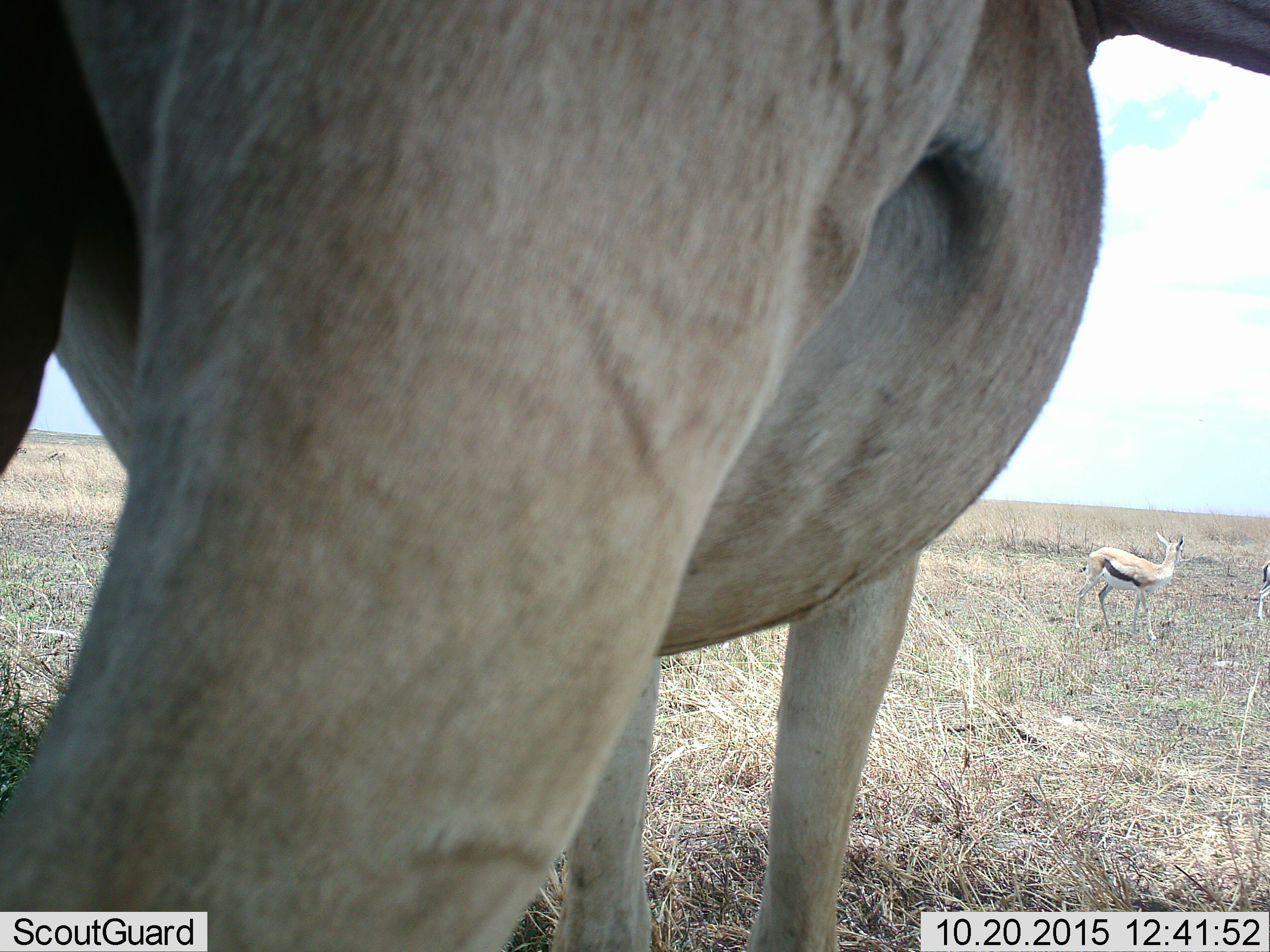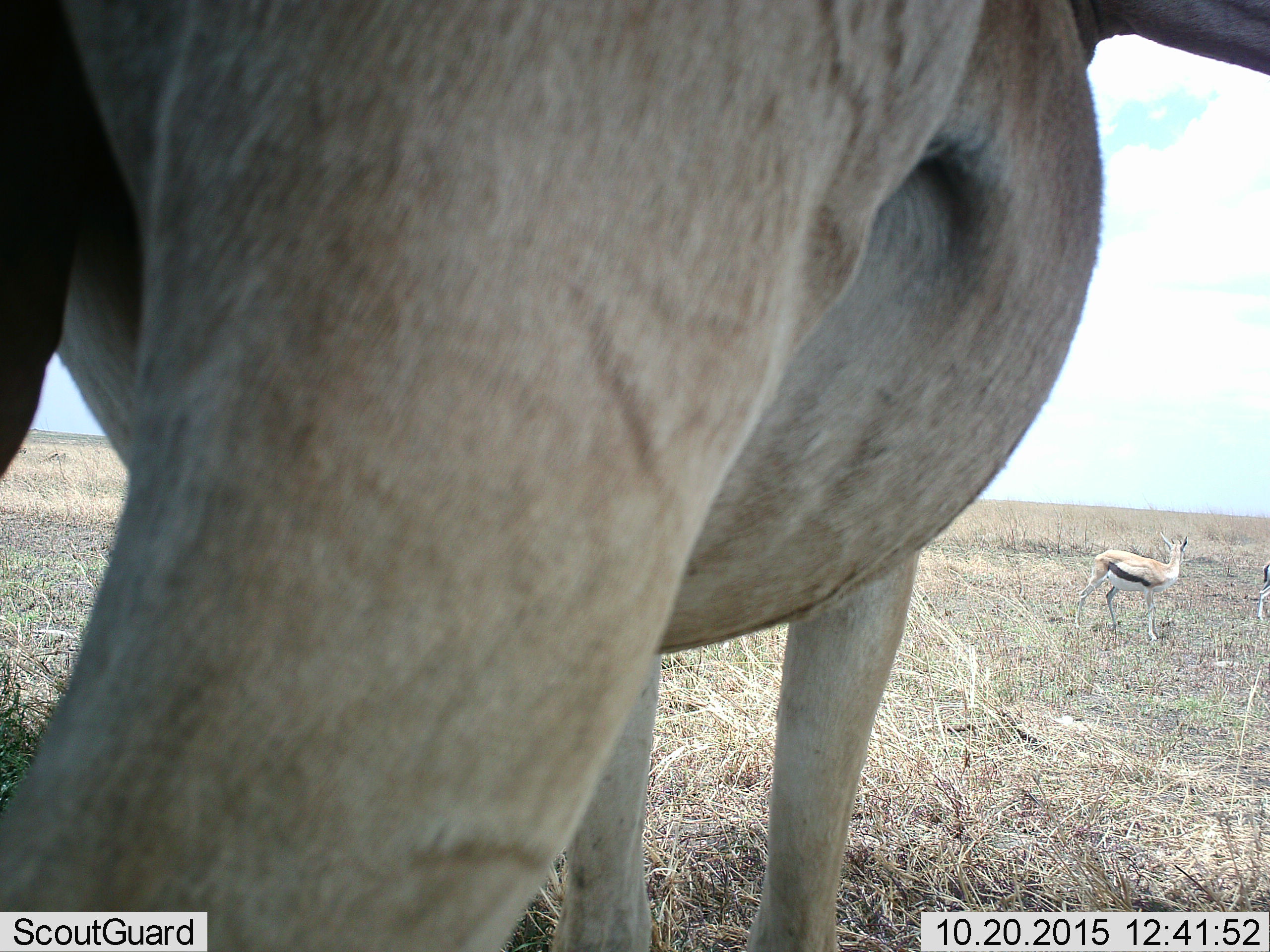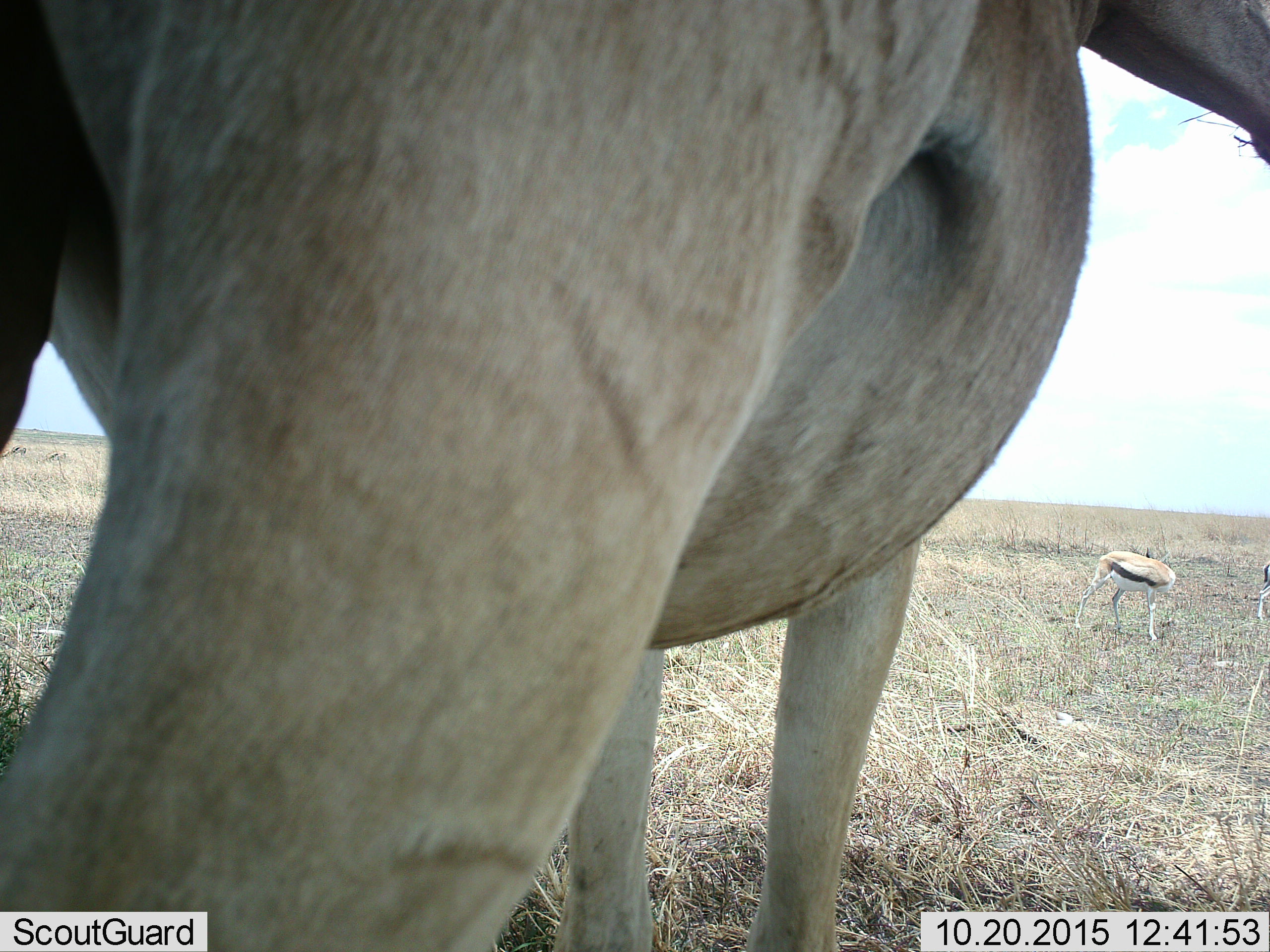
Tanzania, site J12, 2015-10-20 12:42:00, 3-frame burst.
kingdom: Animalia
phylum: Chordata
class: Mammalia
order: Artiodactyla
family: Bovidae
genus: Eudorcas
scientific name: Eudorcas thomsonii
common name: thomson's gazelle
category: gazellethomsons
Gazellethomsons (thomson's gazelle) (Eudorcas thomsonii), count 3. Behavior (volunteer vote fractions): standing 100%, resting 0%, moving 25%, interacting 0%. Young present (vote fraction): 0%. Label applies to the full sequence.